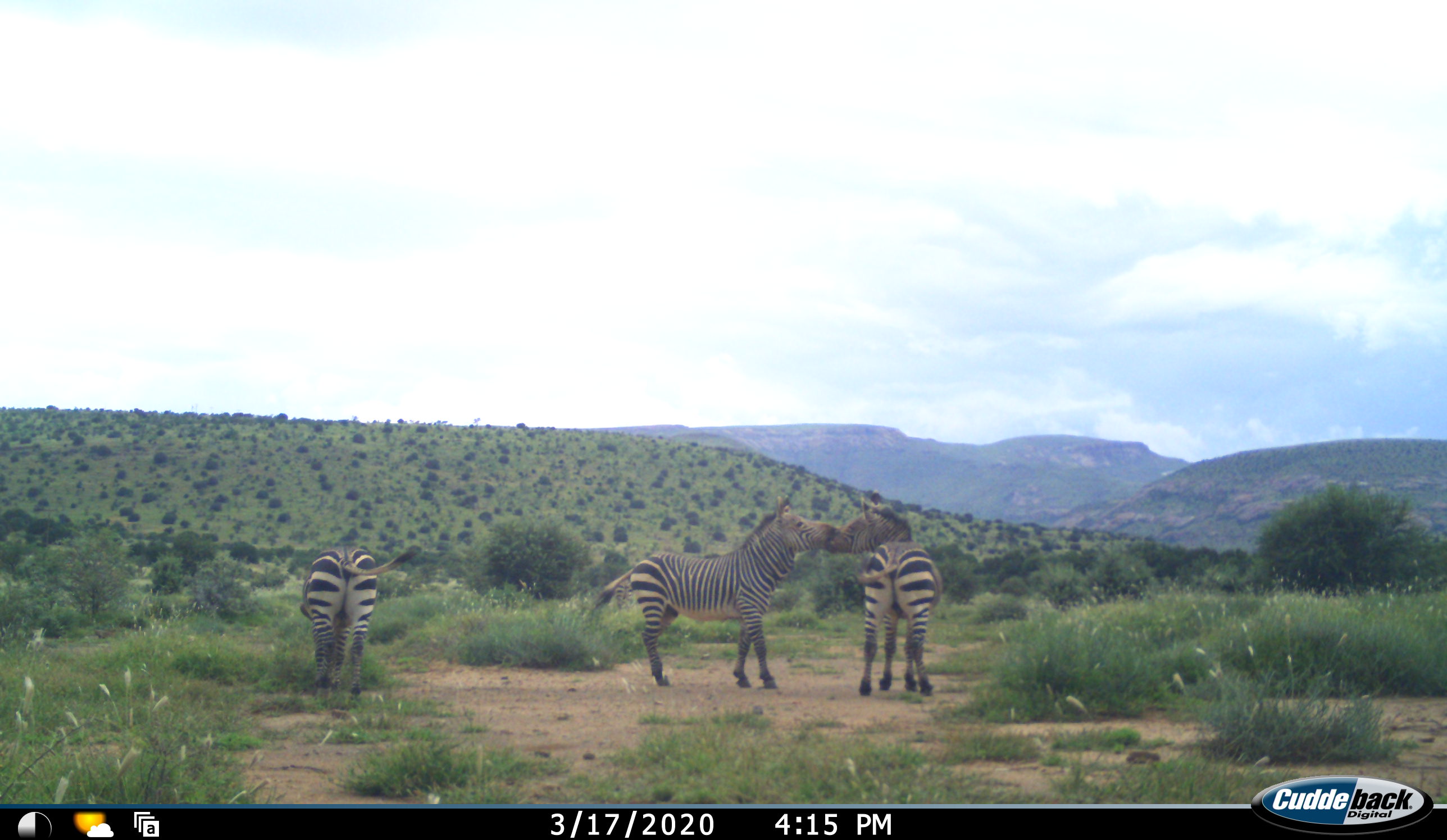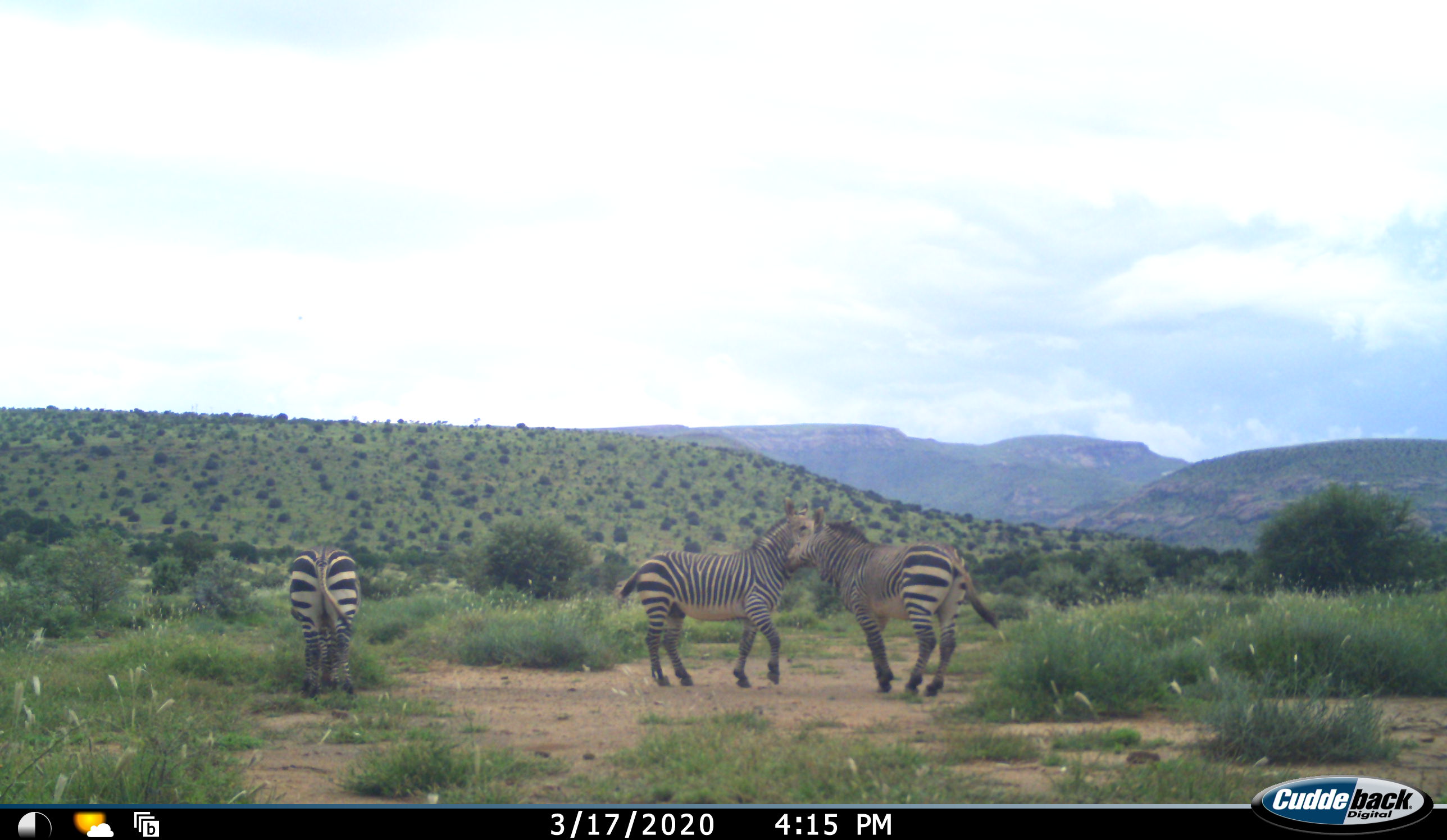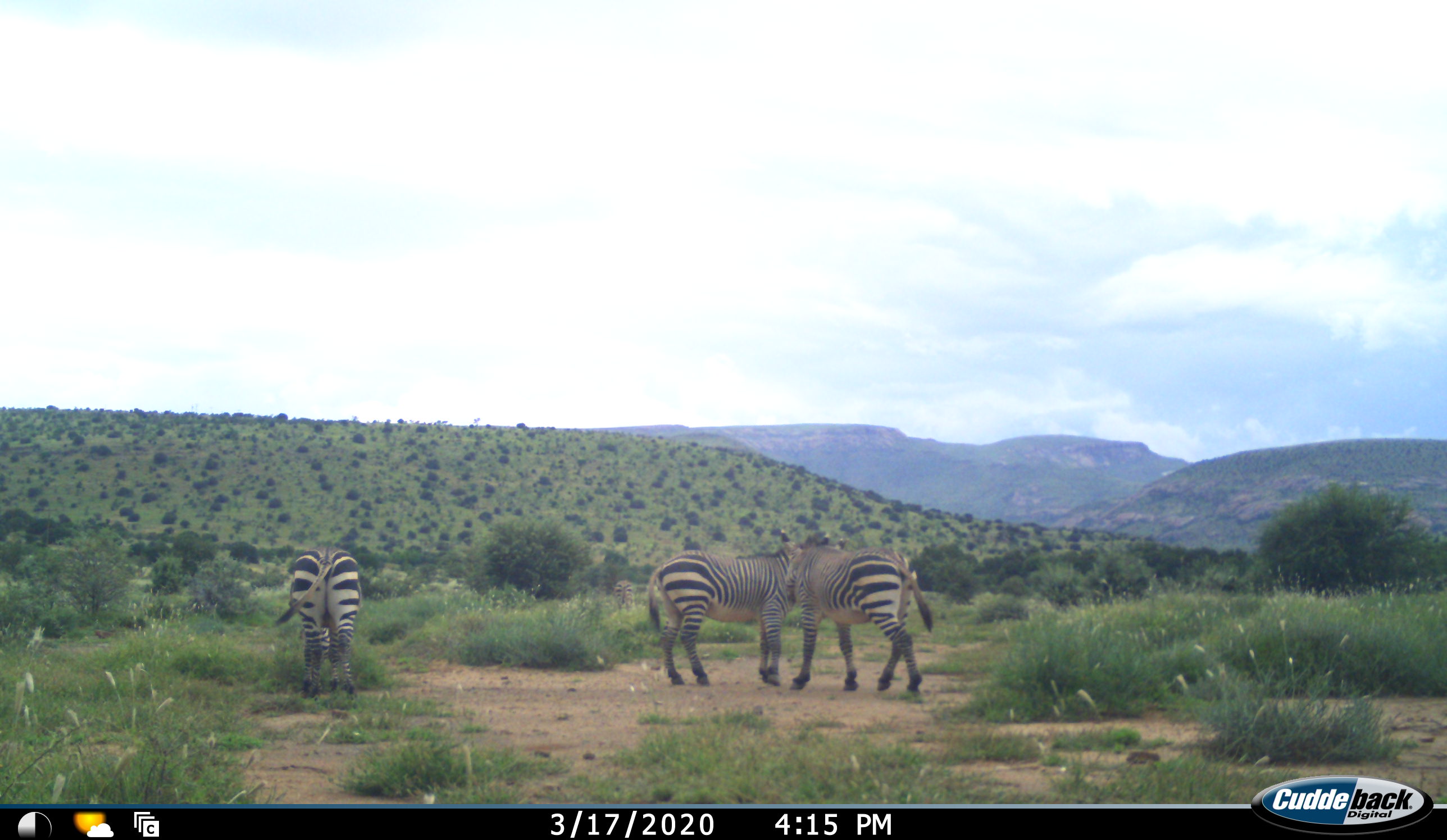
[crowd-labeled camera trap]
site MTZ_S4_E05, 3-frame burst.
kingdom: Animalia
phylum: Chordata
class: Mammalia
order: Perissodactyla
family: Equidae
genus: Equus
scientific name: Equus zebra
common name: mountain zebra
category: zebramountain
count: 3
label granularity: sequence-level